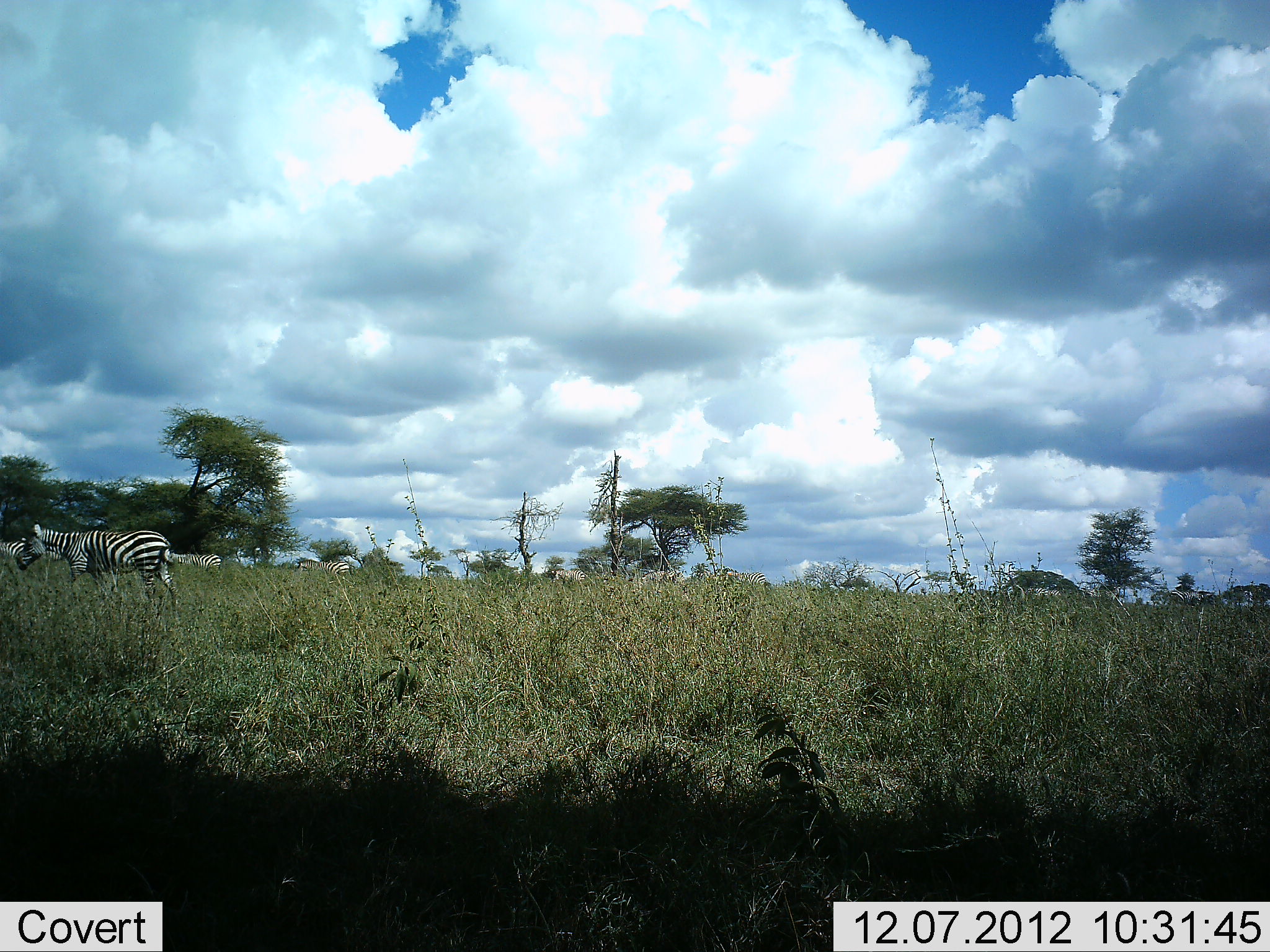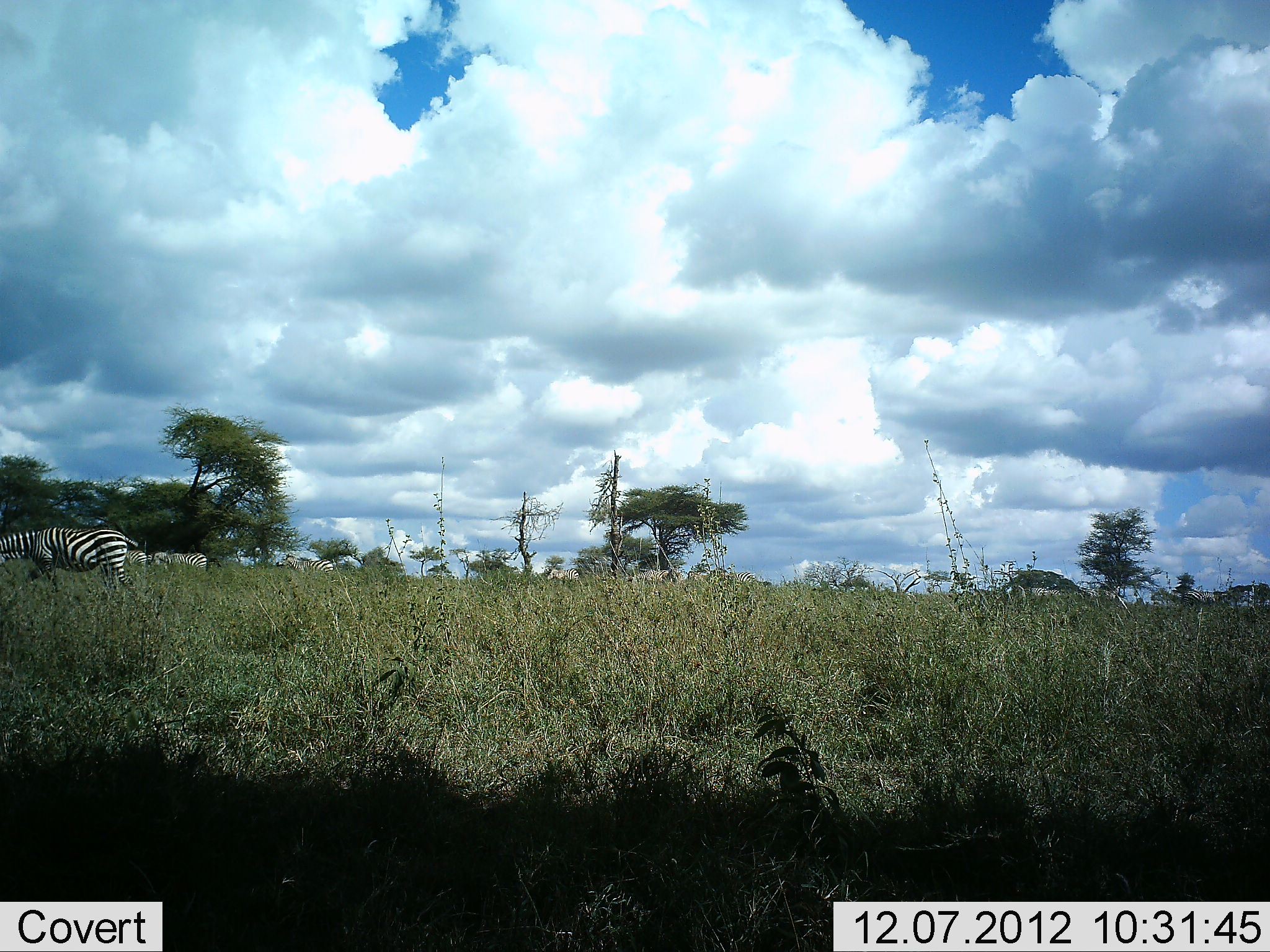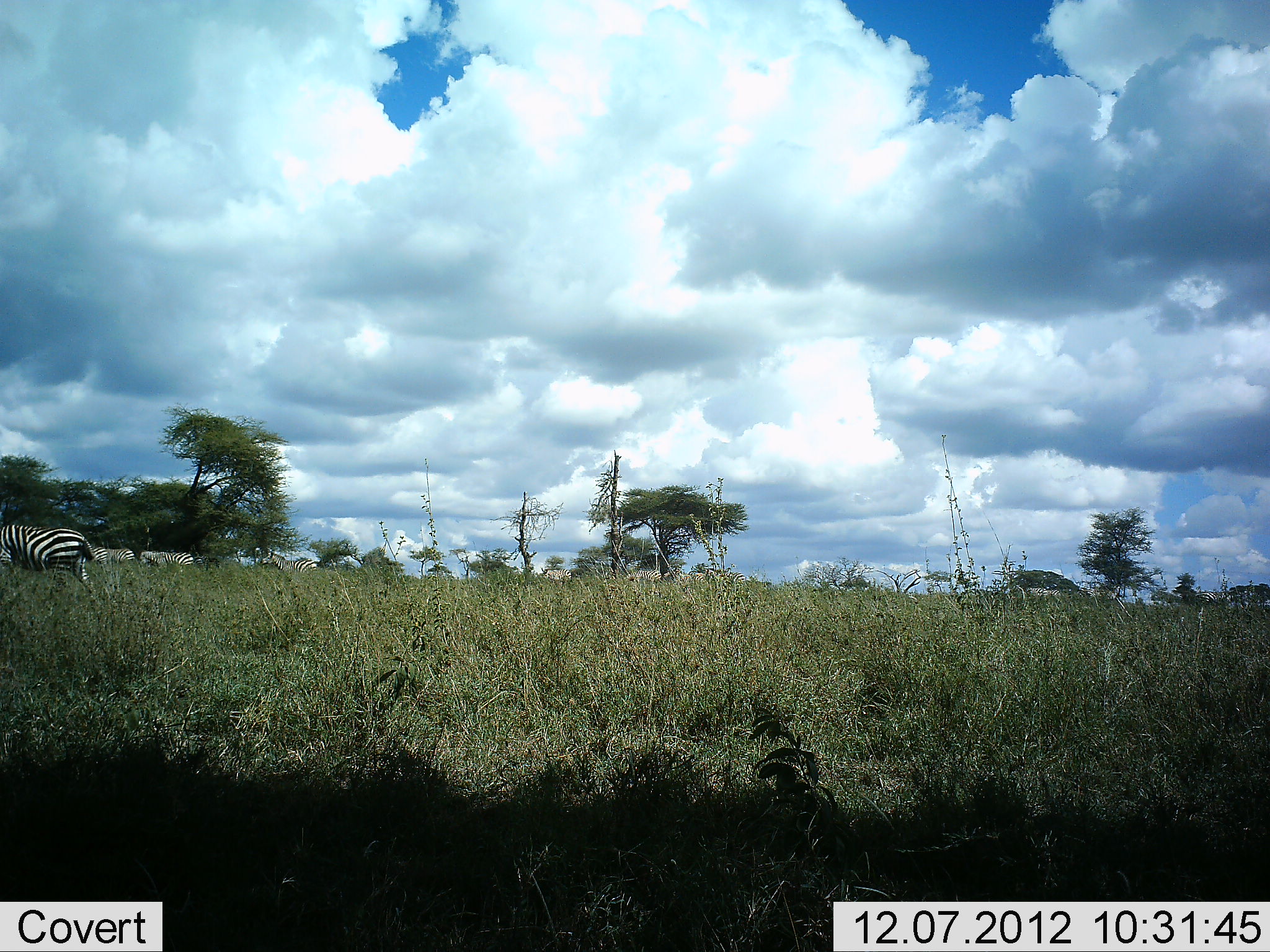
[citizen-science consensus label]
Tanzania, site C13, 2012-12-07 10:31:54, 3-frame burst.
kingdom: Animalia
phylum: Chordata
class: Mammalia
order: Perissodactyla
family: Equidae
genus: Equus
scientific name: Equus quagga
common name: plains zebra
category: zebra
Zebra (plains zebra) (Equus quagga), count 7. Behavior (volunteer vote fractions): standing 0%, resting 0%, moving 100%, interacting 0%. Young present (vote fraction): 0%. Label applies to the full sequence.